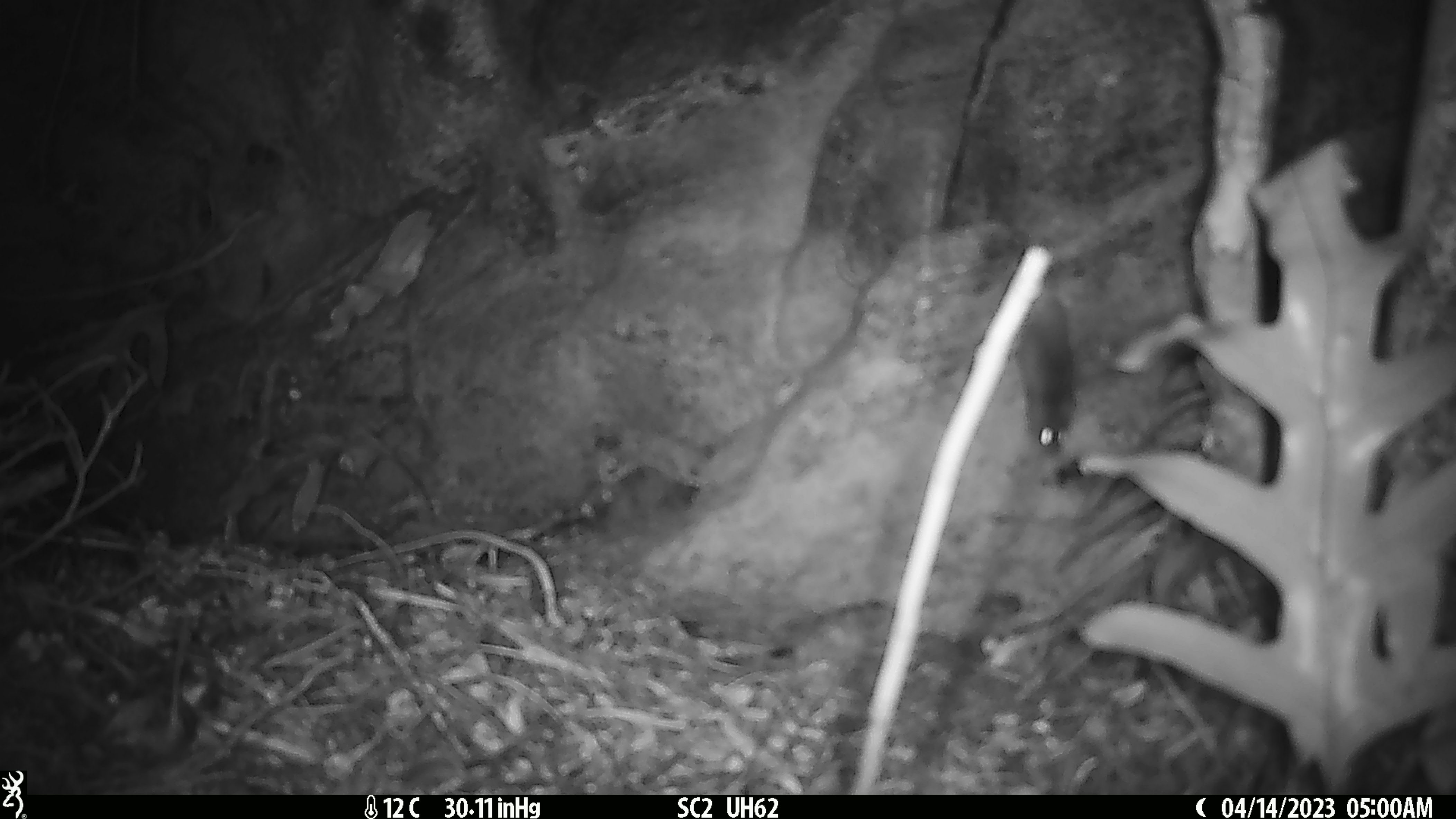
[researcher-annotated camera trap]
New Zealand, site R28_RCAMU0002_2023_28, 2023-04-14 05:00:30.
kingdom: Animalia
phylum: Chordata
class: Mammalia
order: Rodentia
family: Muridae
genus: Mus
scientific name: Mus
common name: mouse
Mouse (Mus).